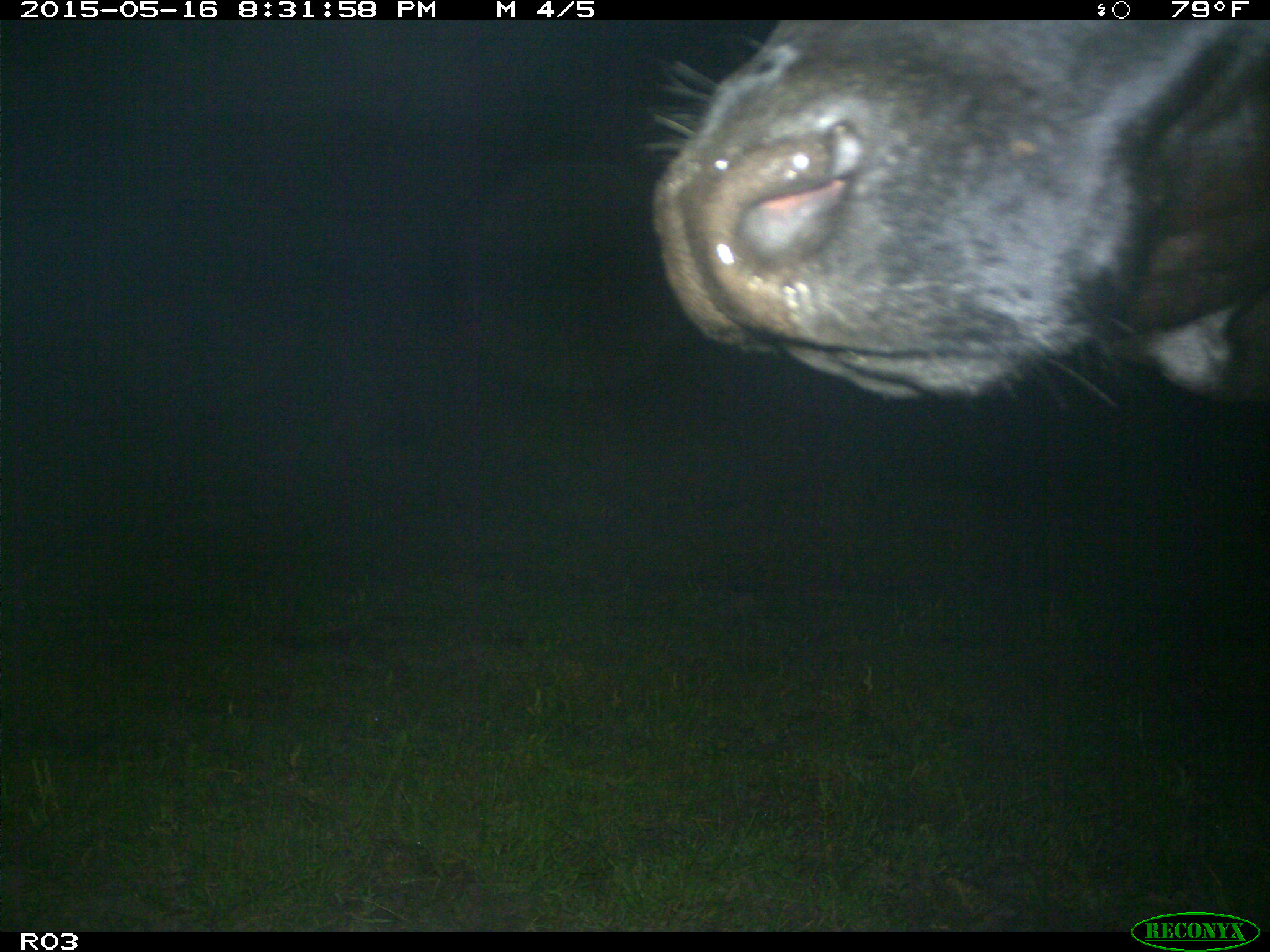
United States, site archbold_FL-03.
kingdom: Animalia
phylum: Chordata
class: Mammalia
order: Artiodactyla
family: Bovidae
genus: Bos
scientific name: Bos taurus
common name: domestic cow